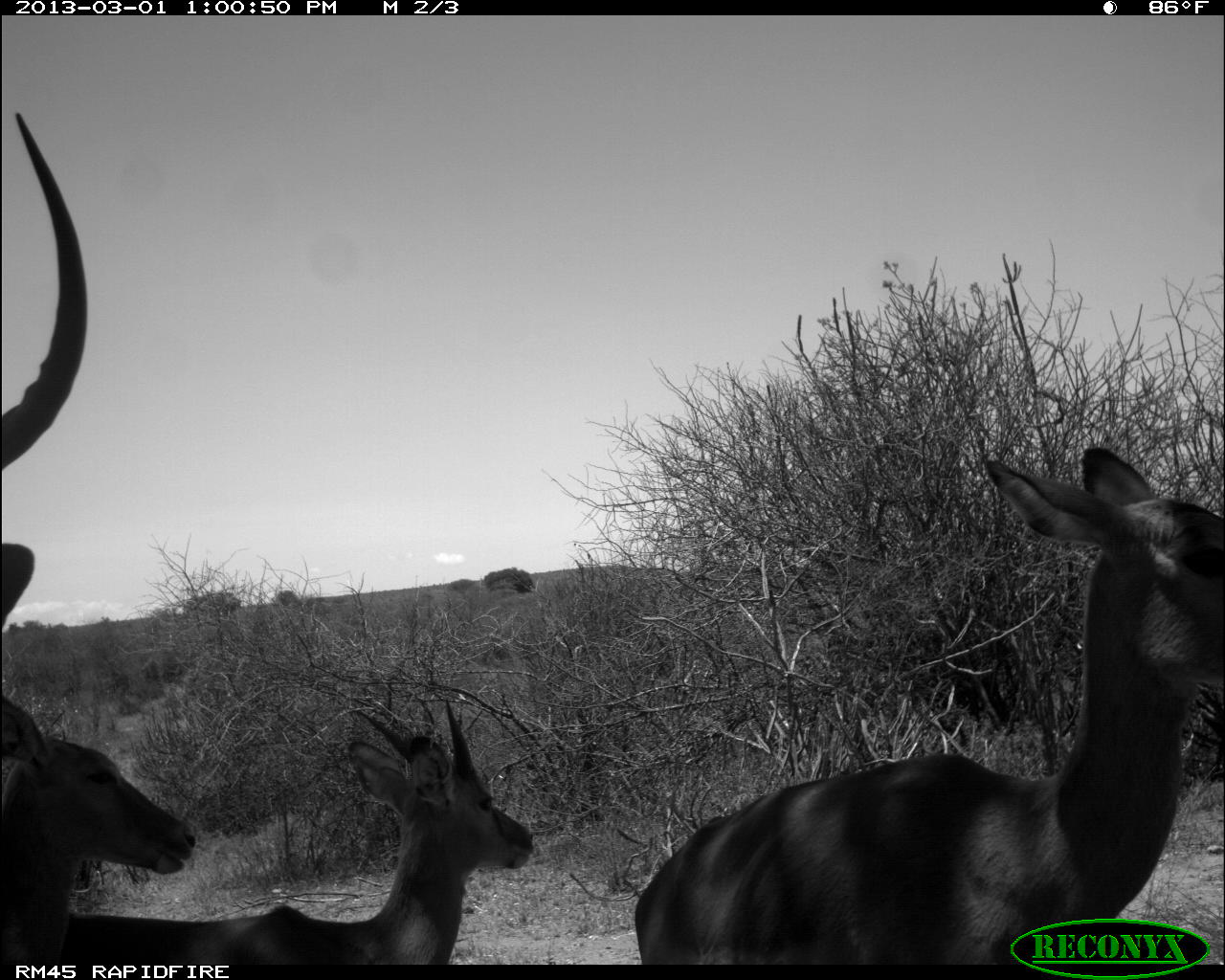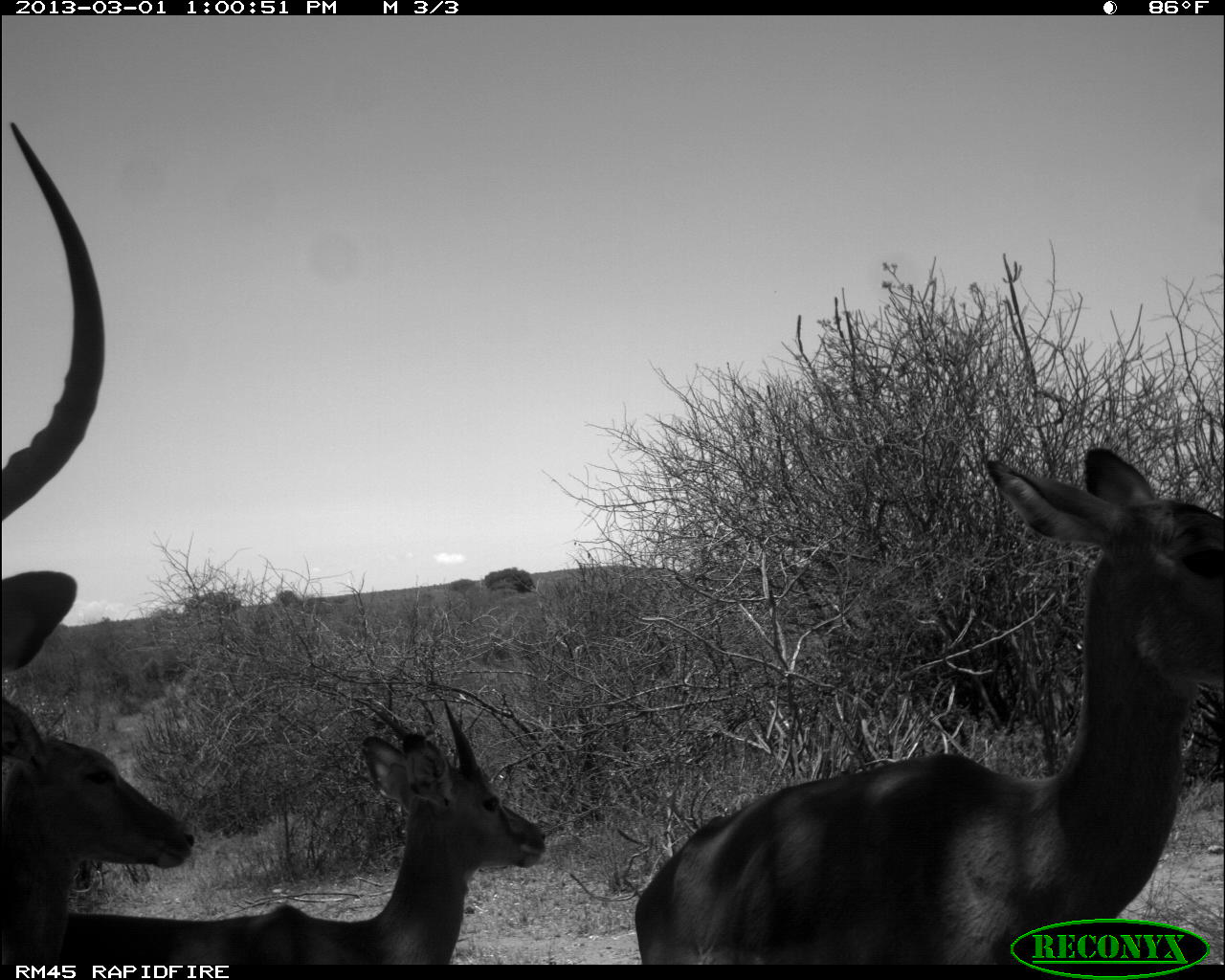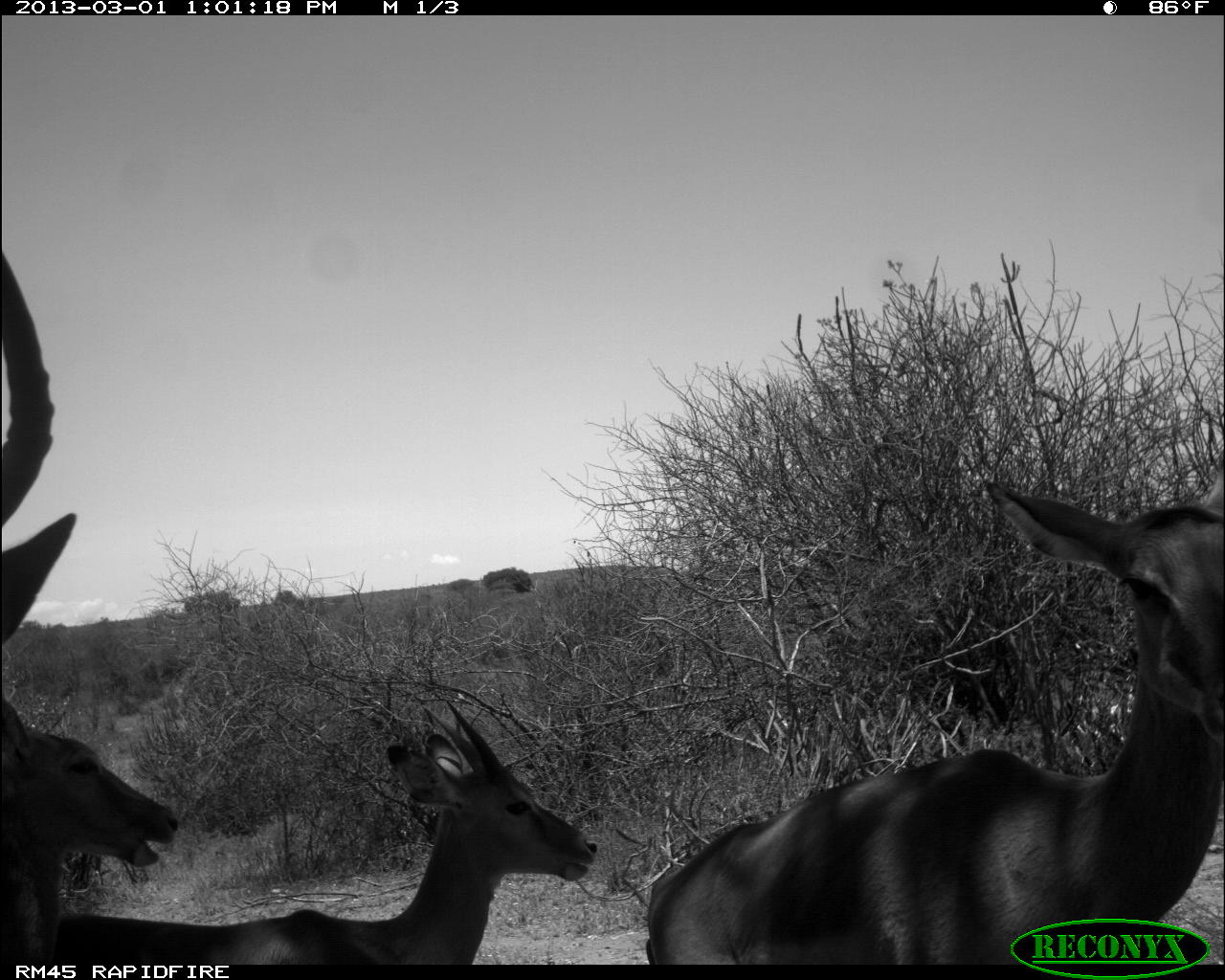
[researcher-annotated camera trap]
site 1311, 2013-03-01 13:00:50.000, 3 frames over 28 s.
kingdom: Animalia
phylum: Chordata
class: Mammalia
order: Artiodactyla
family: Bovidae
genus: Aepyceros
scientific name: Aepyceros melampus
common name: impala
Aepyceros melampus (impala), count 4.